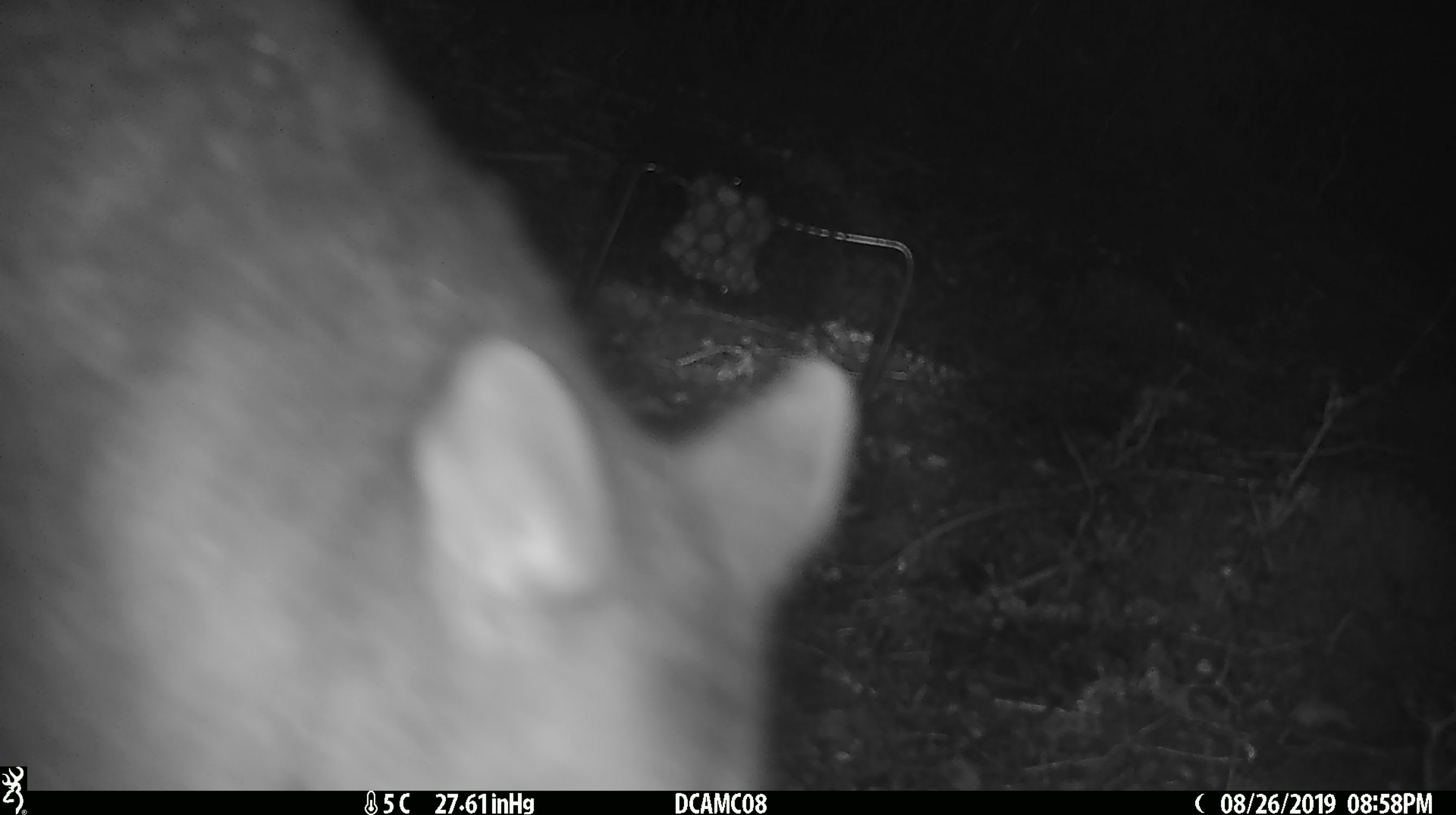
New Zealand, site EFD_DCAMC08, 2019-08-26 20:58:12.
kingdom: Animalia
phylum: Chordata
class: Mammalia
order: Diprotodontia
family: Phalangeridae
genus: Trichosurus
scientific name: Trichosurus vulpecula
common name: common brushtail possum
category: possum